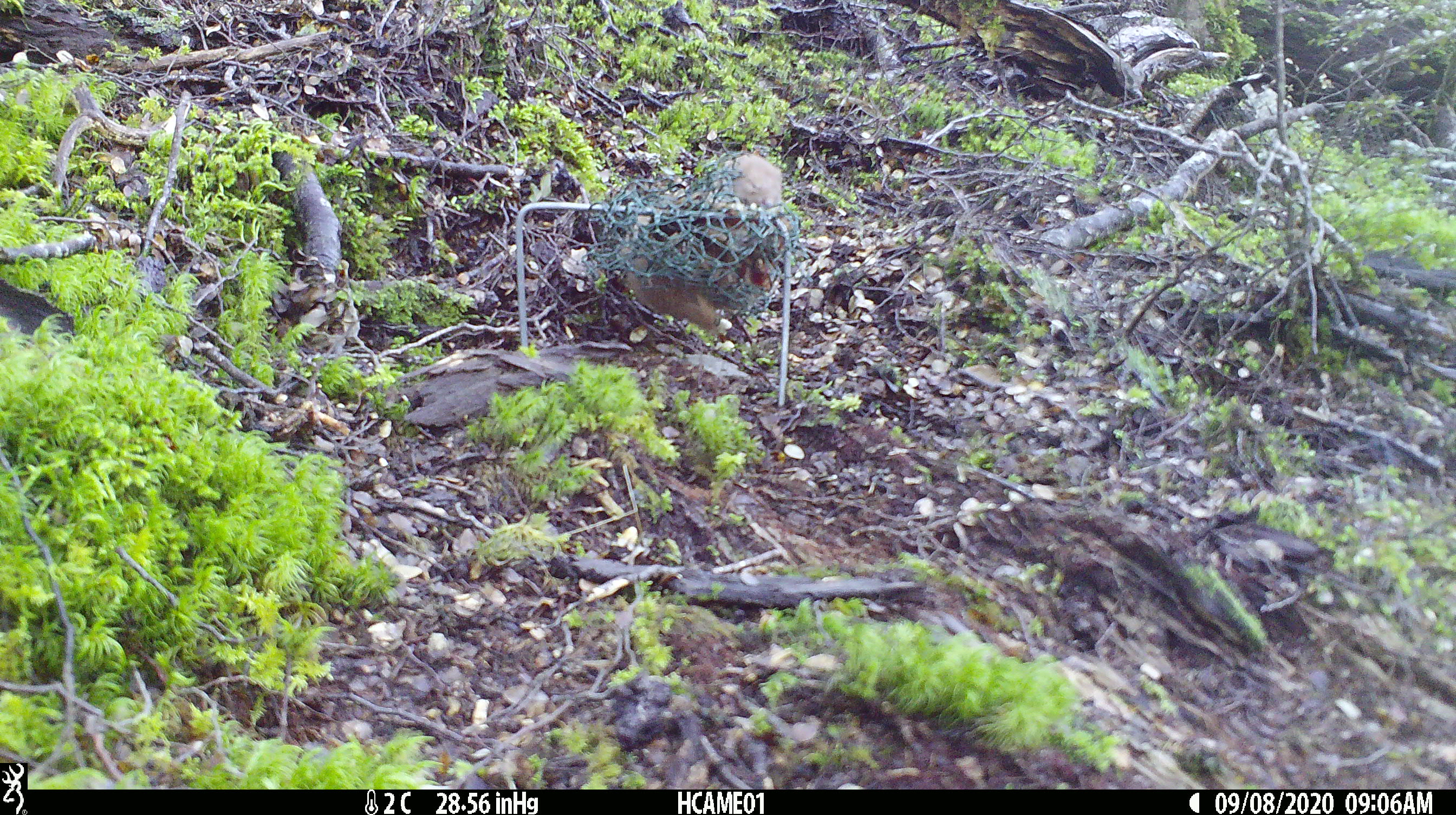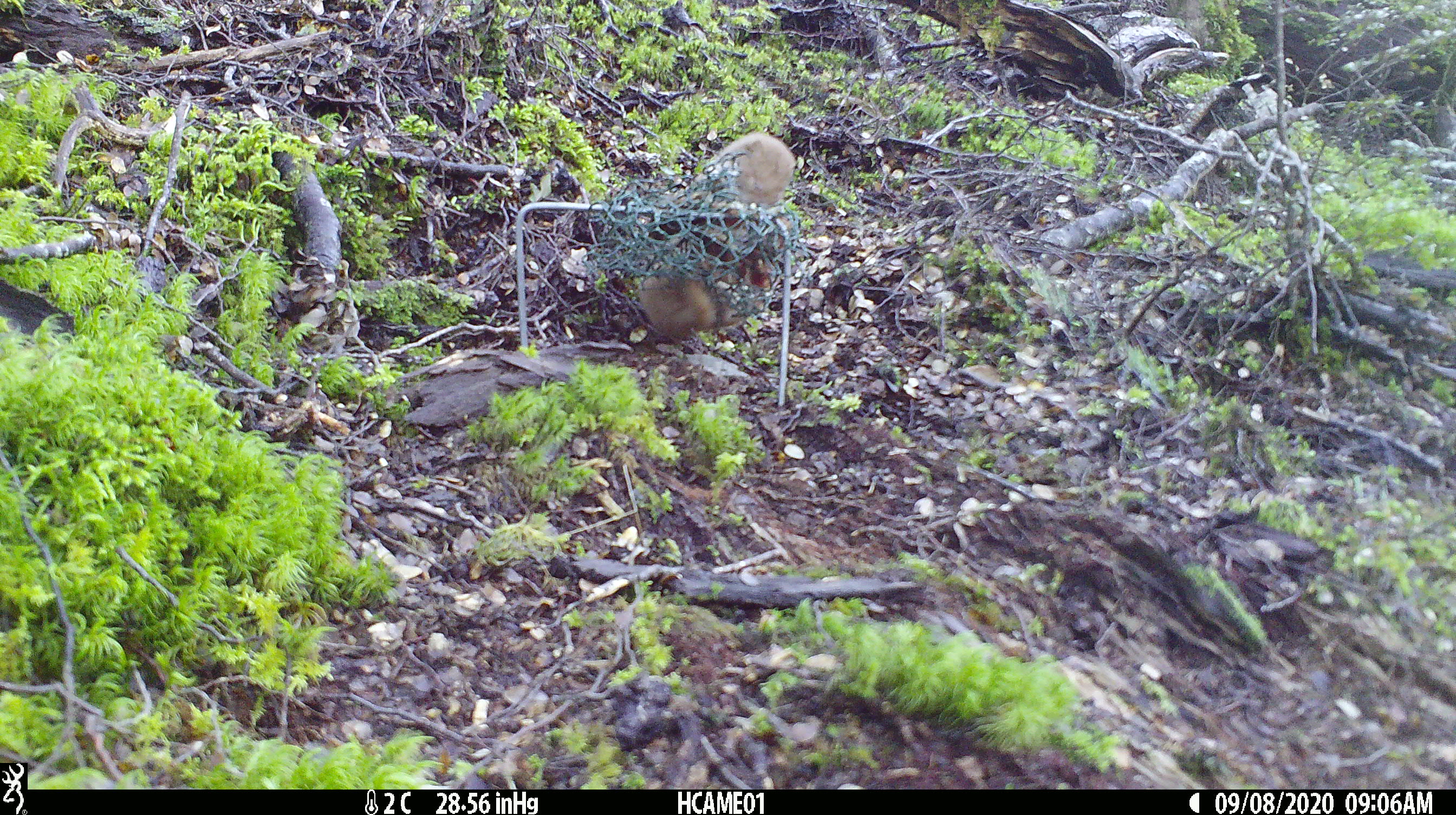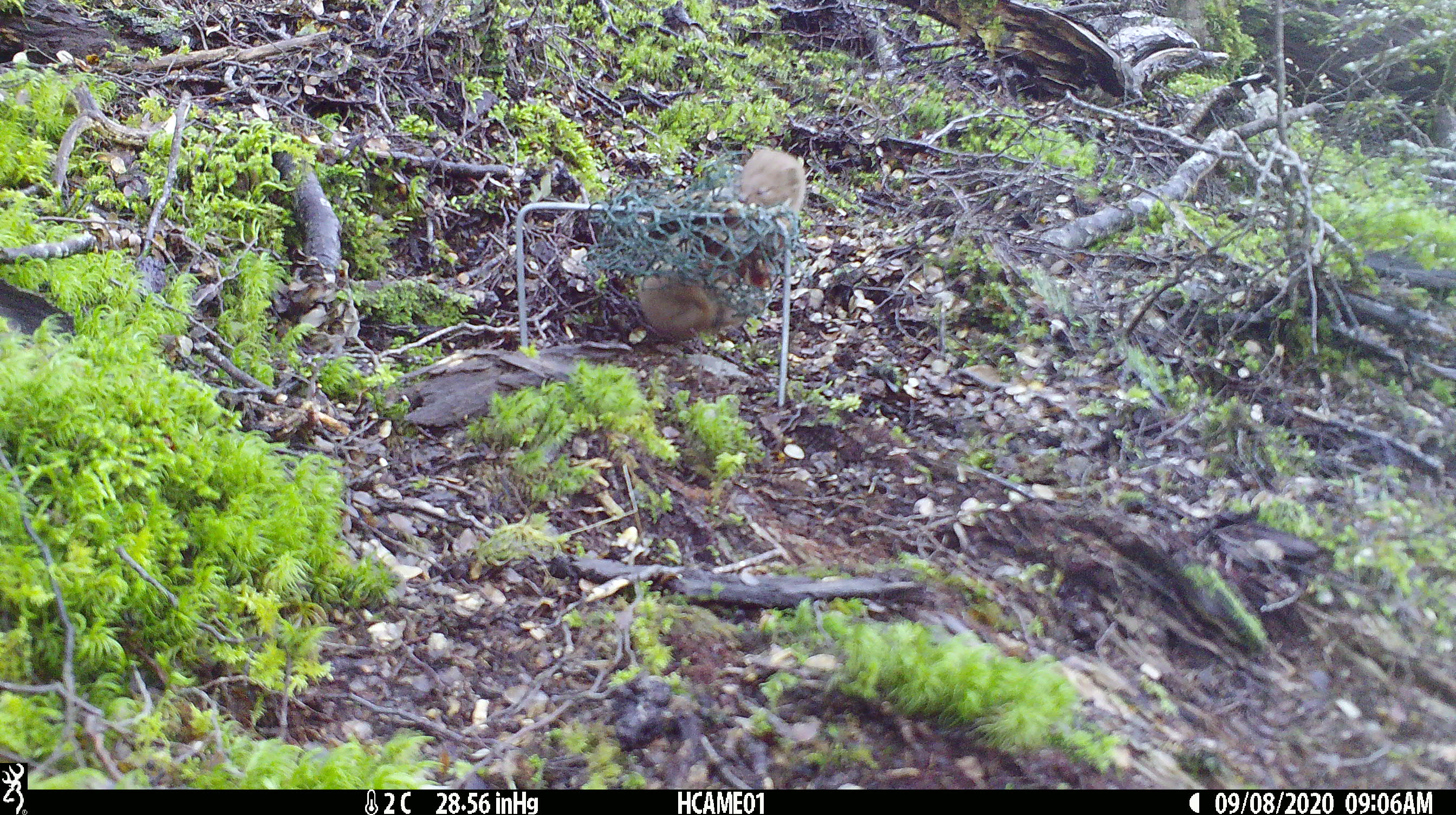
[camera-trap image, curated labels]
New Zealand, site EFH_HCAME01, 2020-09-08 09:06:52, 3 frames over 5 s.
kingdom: Animalia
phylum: Chordata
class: Mammalia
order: Carnivora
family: Mustelidae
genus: Mustela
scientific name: Mustela nivalis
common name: least weasel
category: weasel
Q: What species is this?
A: Weasel (least weasel) (Mustela nivalis).